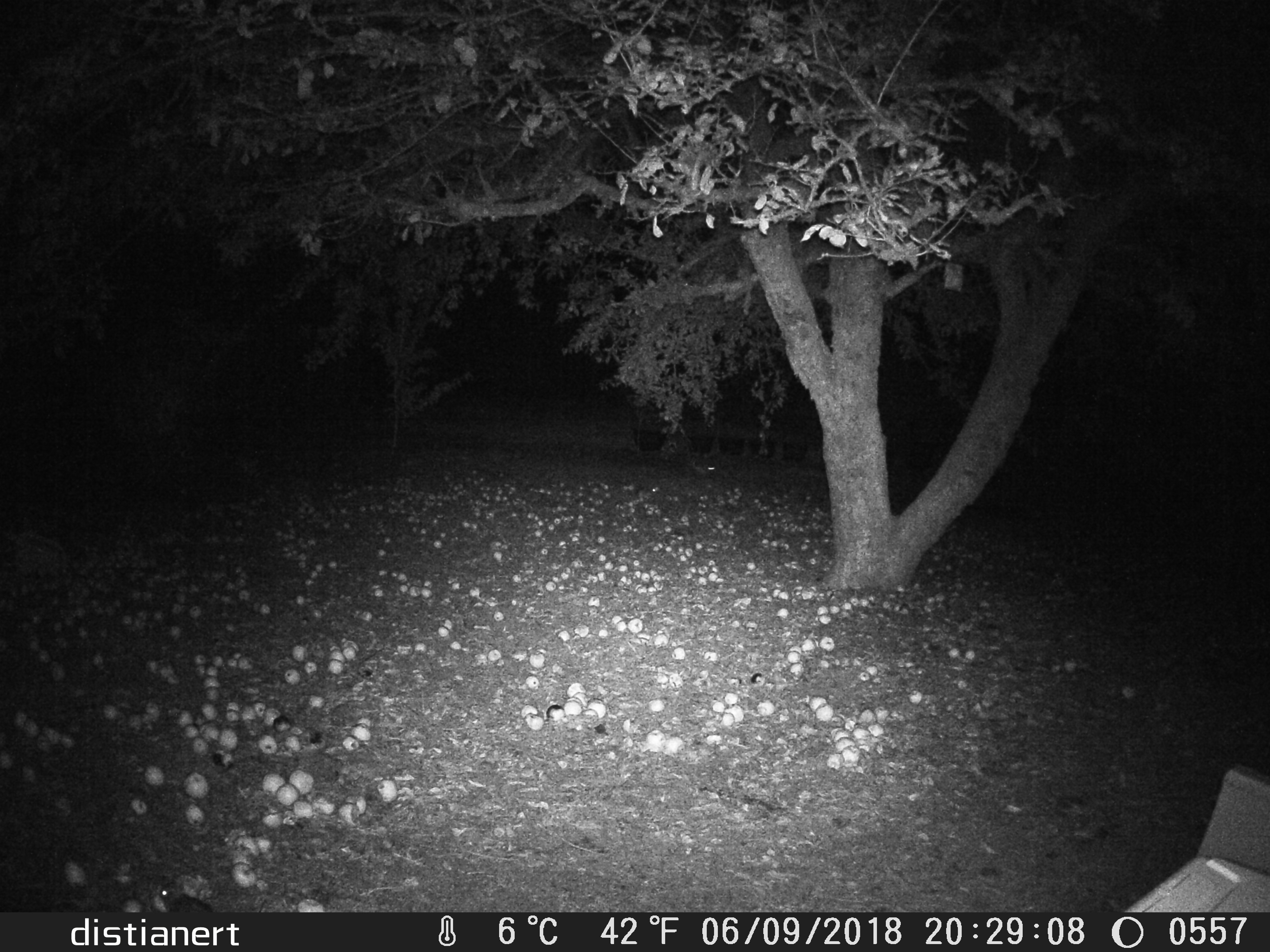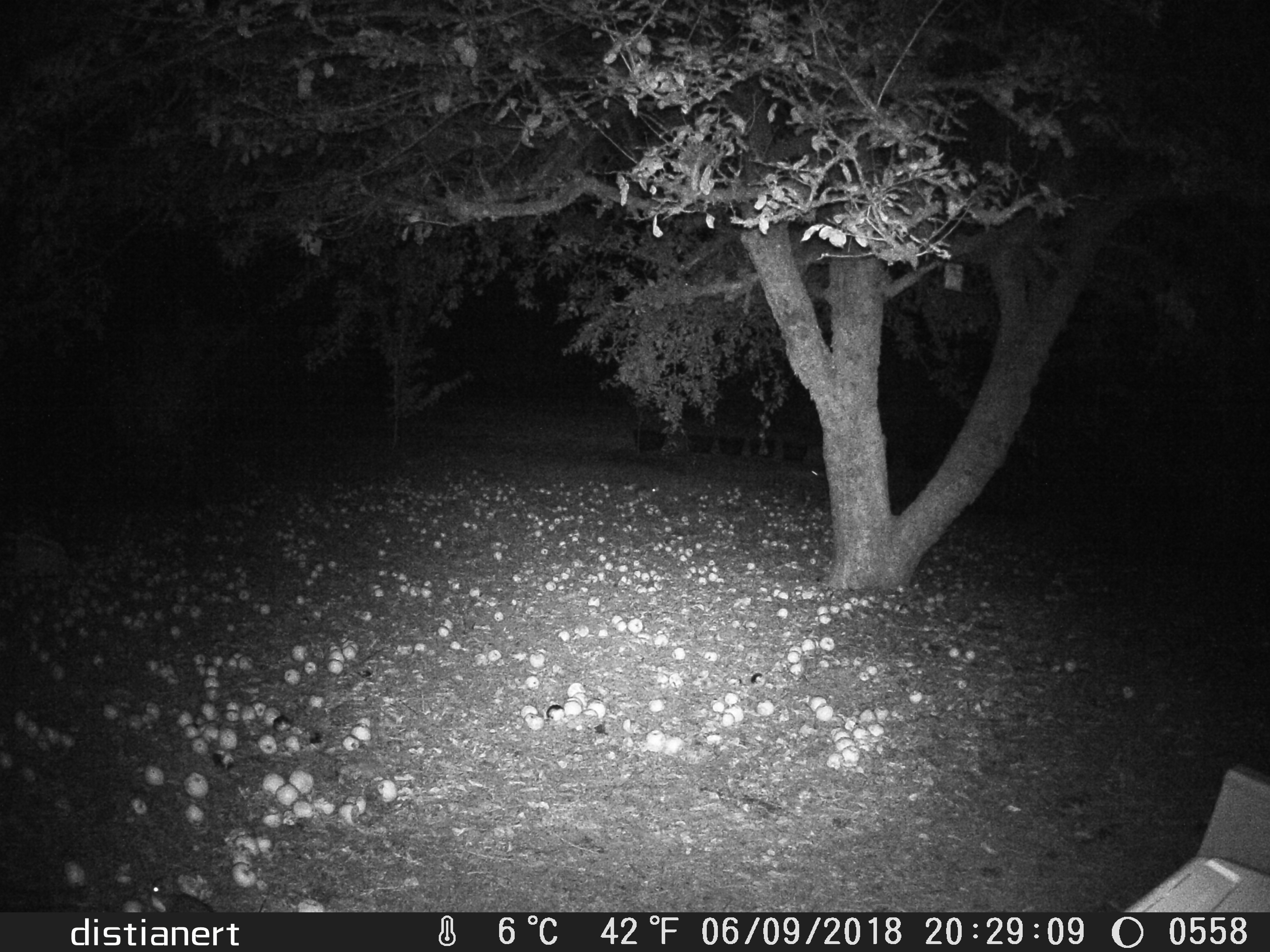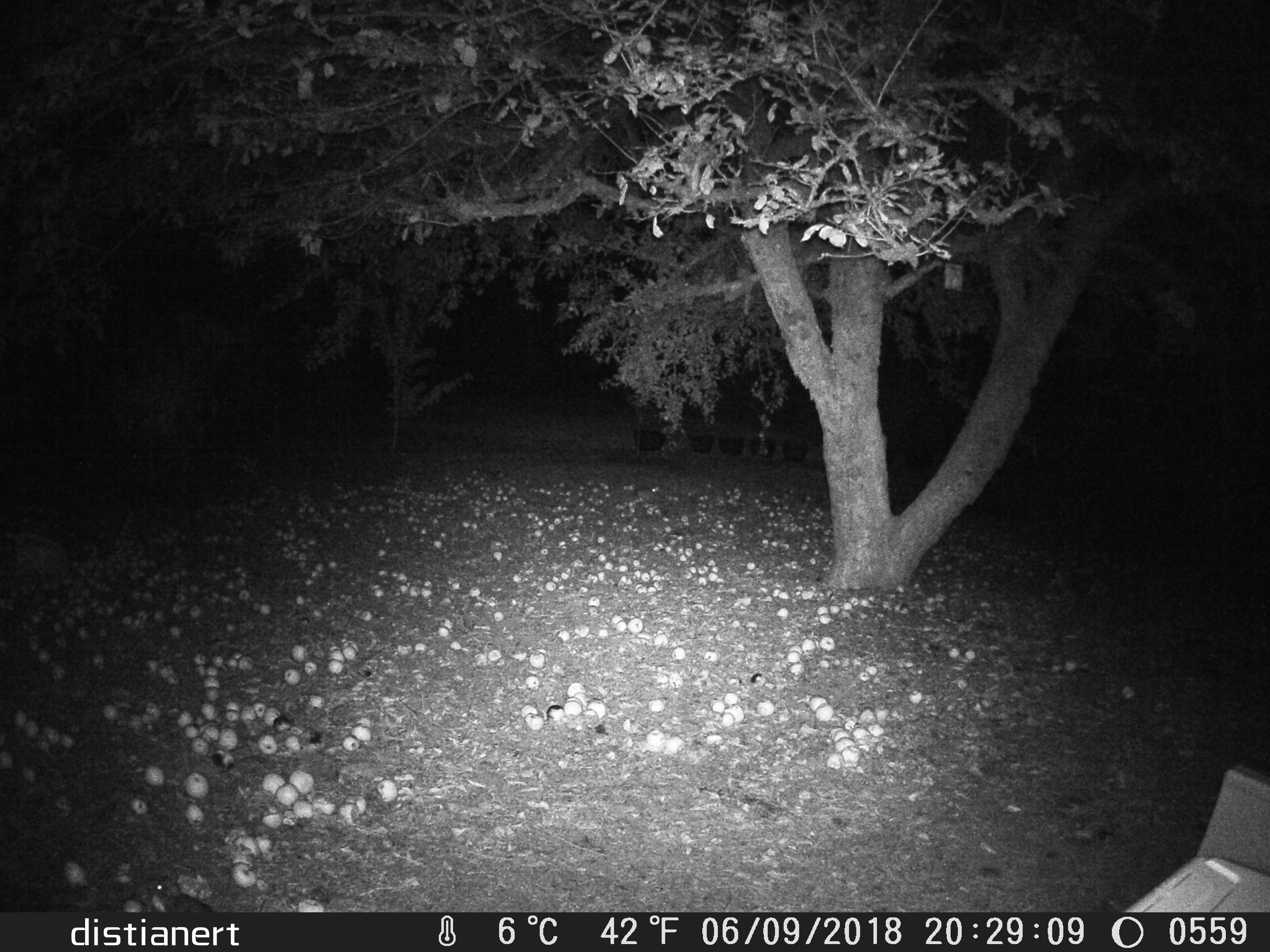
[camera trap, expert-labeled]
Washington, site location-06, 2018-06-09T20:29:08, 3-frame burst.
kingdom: Animalia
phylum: Chordata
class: Mammalia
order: Lagomorpha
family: Leporidae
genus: Sylvilagus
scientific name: Sylvilagus floridanus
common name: eastern cottontail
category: rabbit